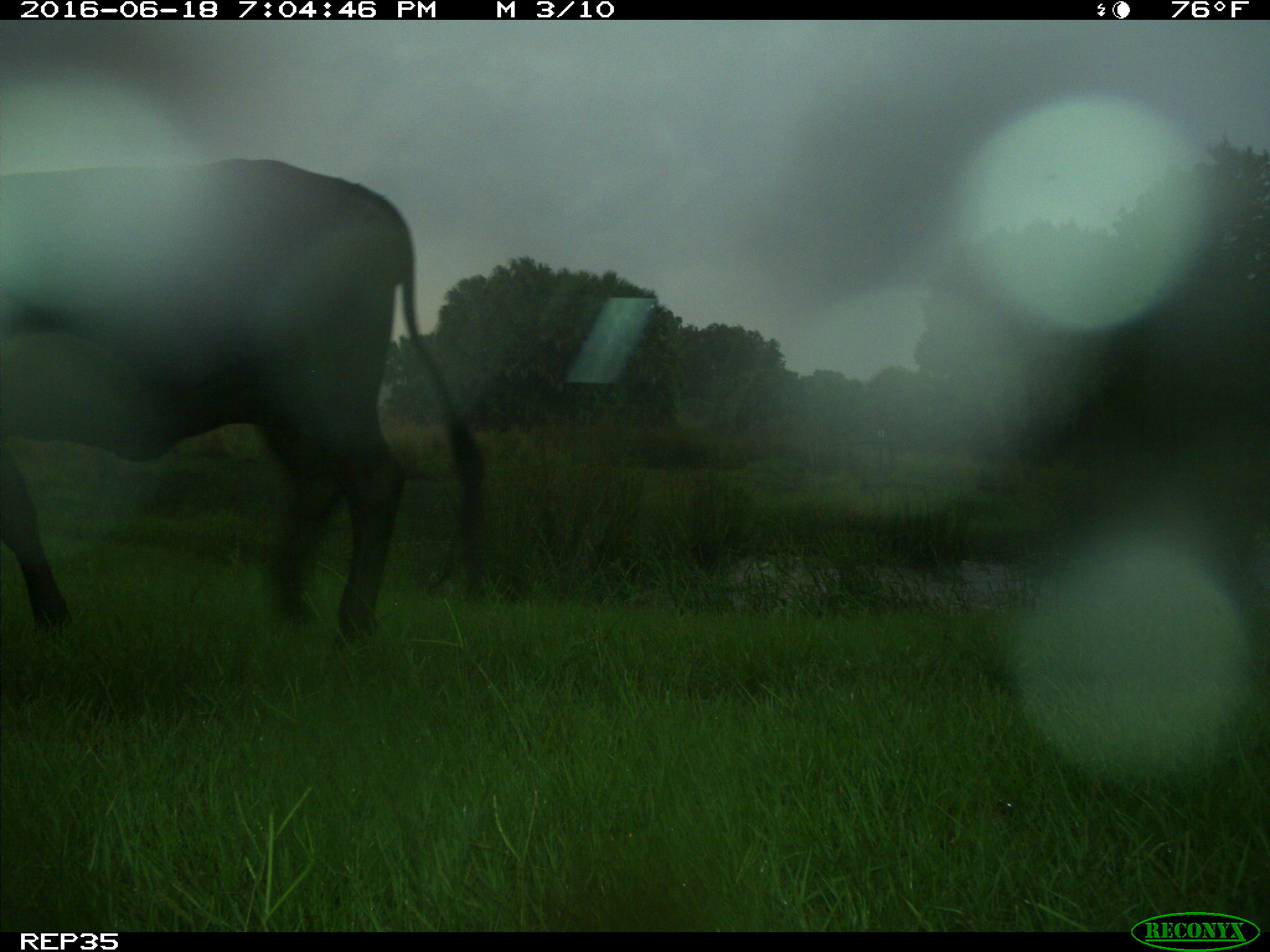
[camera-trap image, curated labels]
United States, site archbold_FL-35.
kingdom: Animalia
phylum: Chordata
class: Mammalia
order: Artiodactyla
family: Bovidae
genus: Bos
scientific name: Bos taurus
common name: domestic cow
Bos taurus (domestic cow).